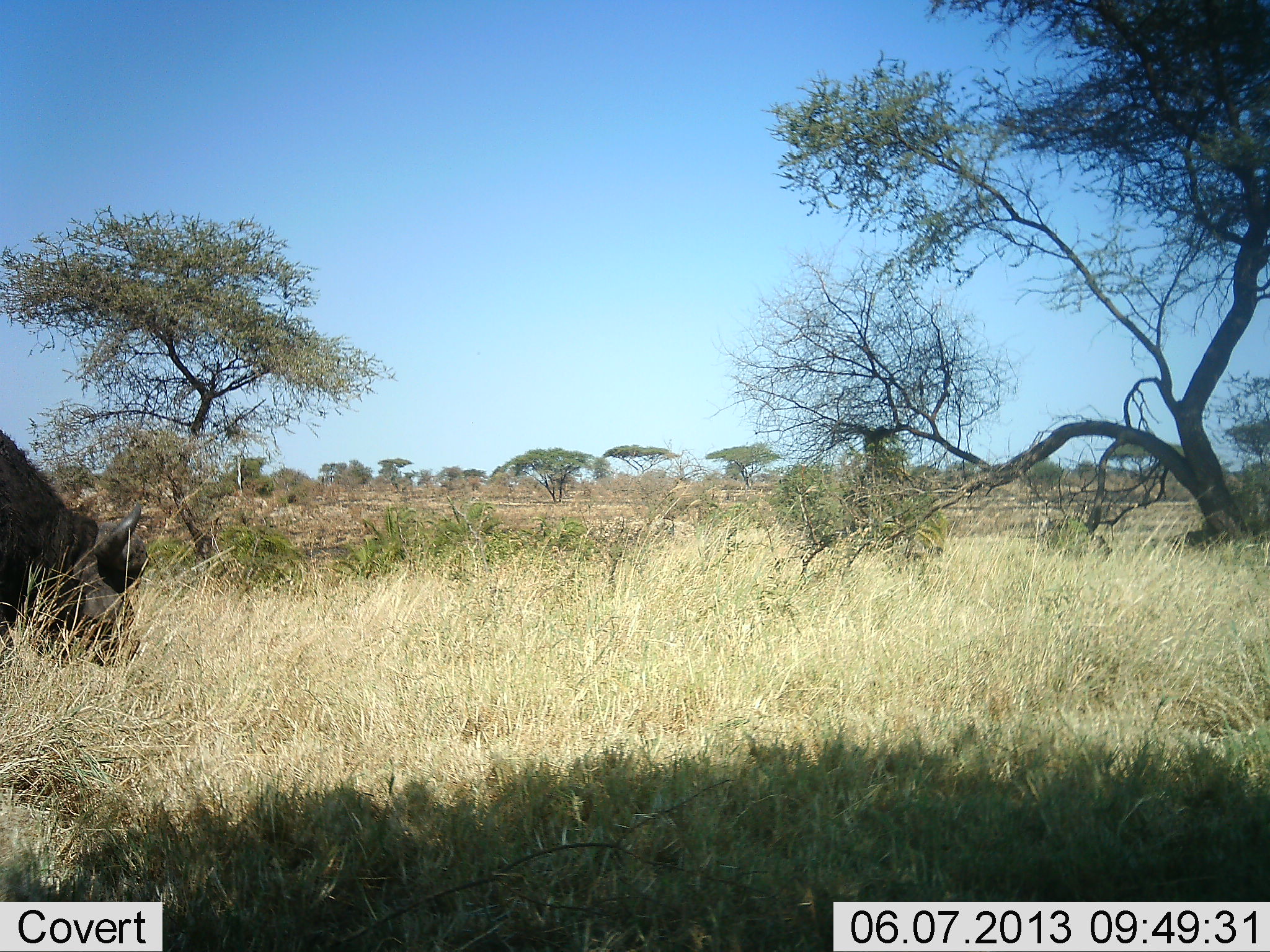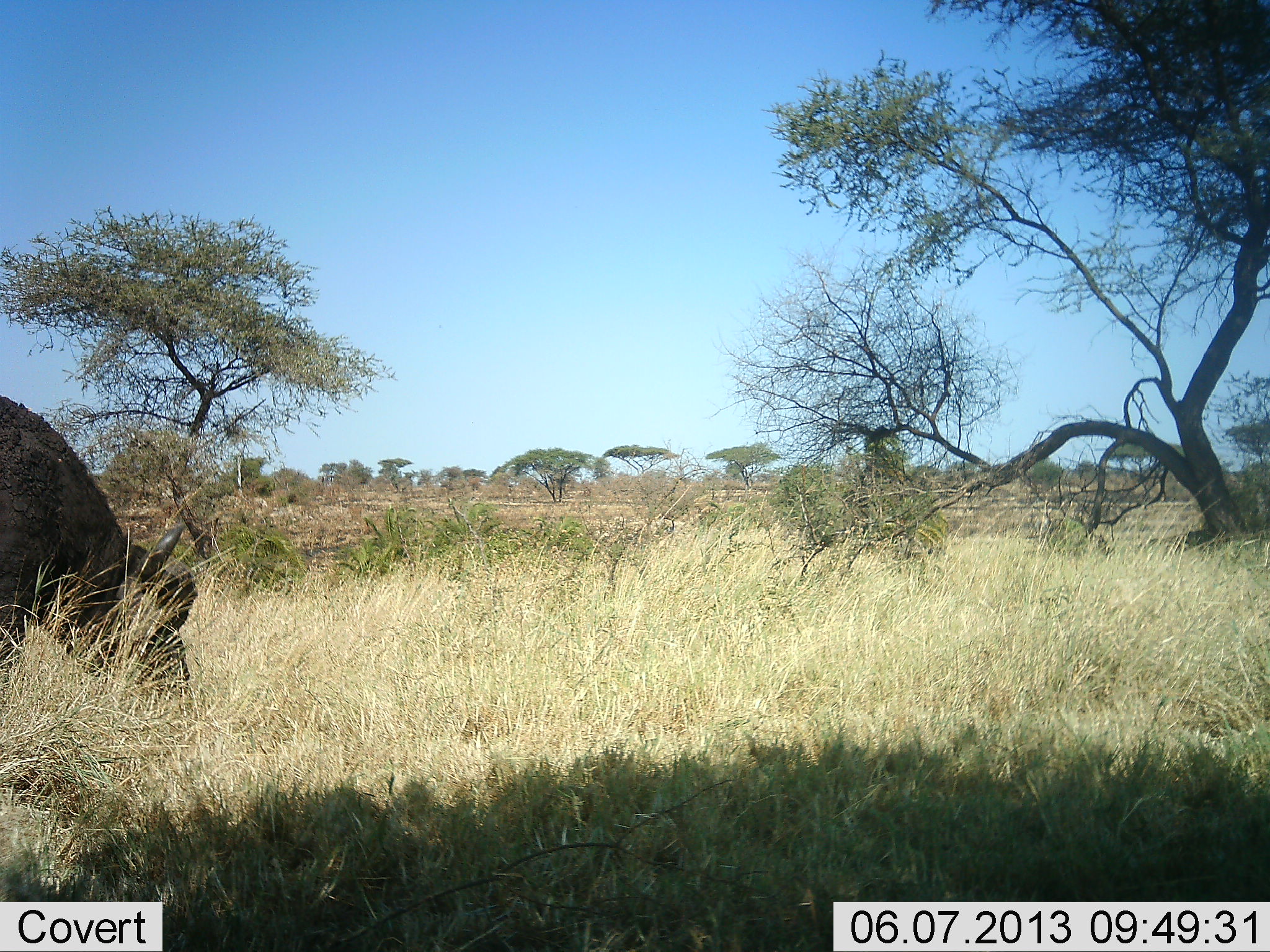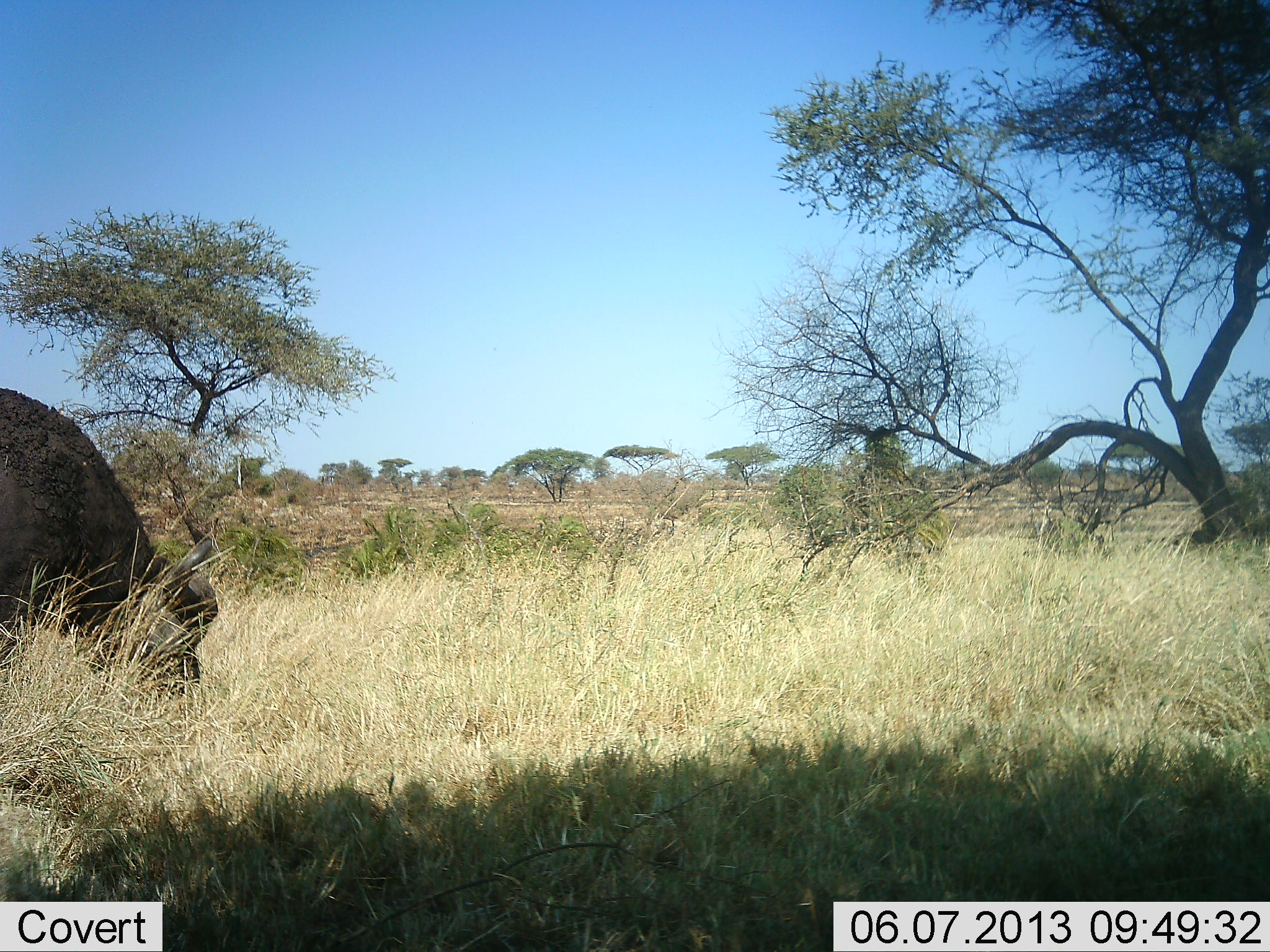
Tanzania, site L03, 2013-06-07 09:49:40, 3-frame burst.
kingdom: Animalia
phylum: Chordata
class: Mammalia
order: Artiodactyla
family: Bovidae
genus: Syncerus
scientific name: Syncerus caffer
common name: cape buffalo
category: buffalo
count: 1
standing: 20%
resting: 0%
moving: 20%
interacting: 0%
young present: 0%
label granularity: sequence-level